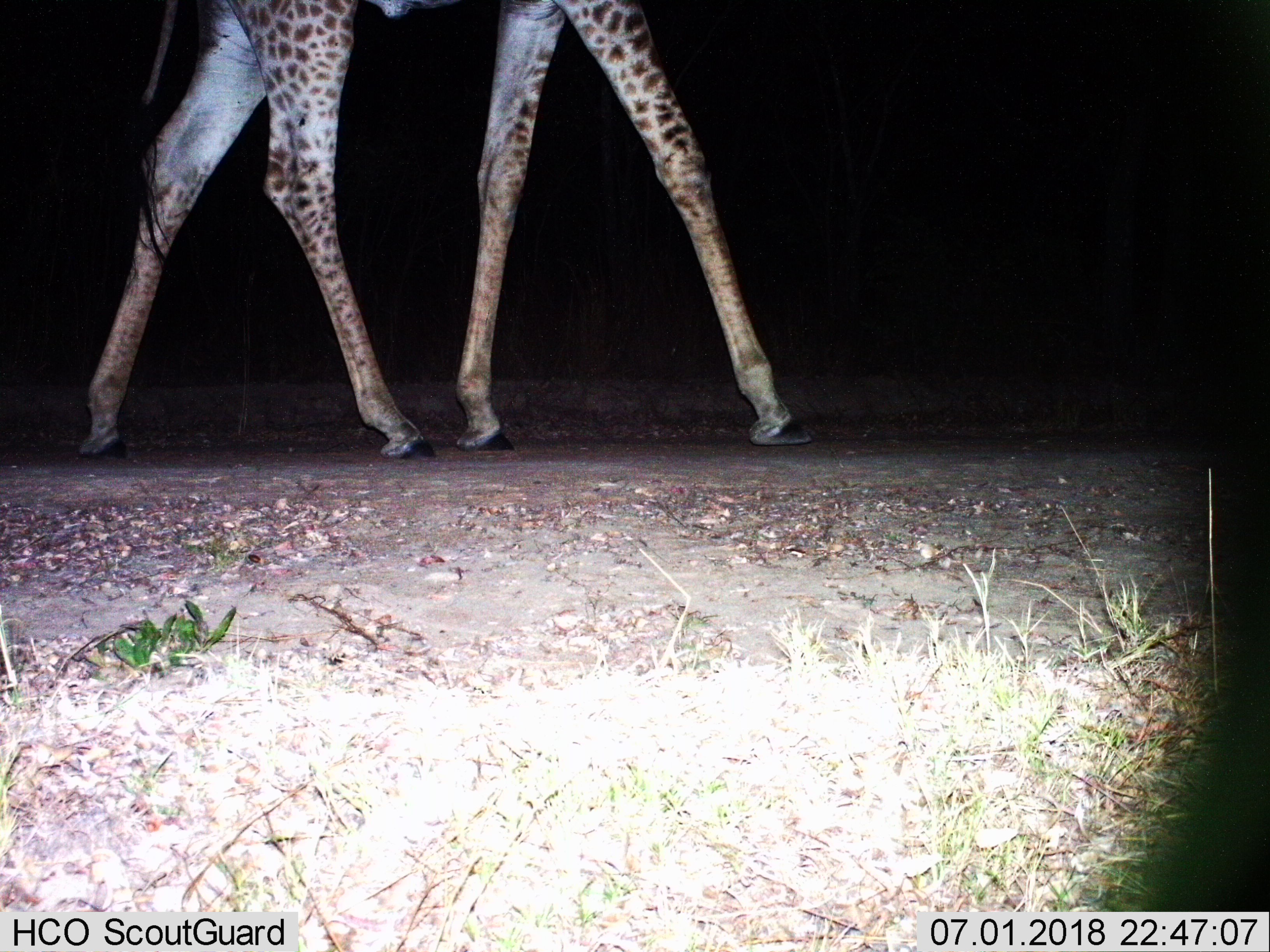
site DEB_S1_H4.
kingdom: Animalia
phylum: Chordata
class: Mammalia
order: Artiodactyla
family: Giraffidae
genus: Giraffa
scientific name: Giraffa camelopardalis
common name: giraffe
Giraffe (Giraffa camelopardalis), count 1. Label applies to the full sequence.